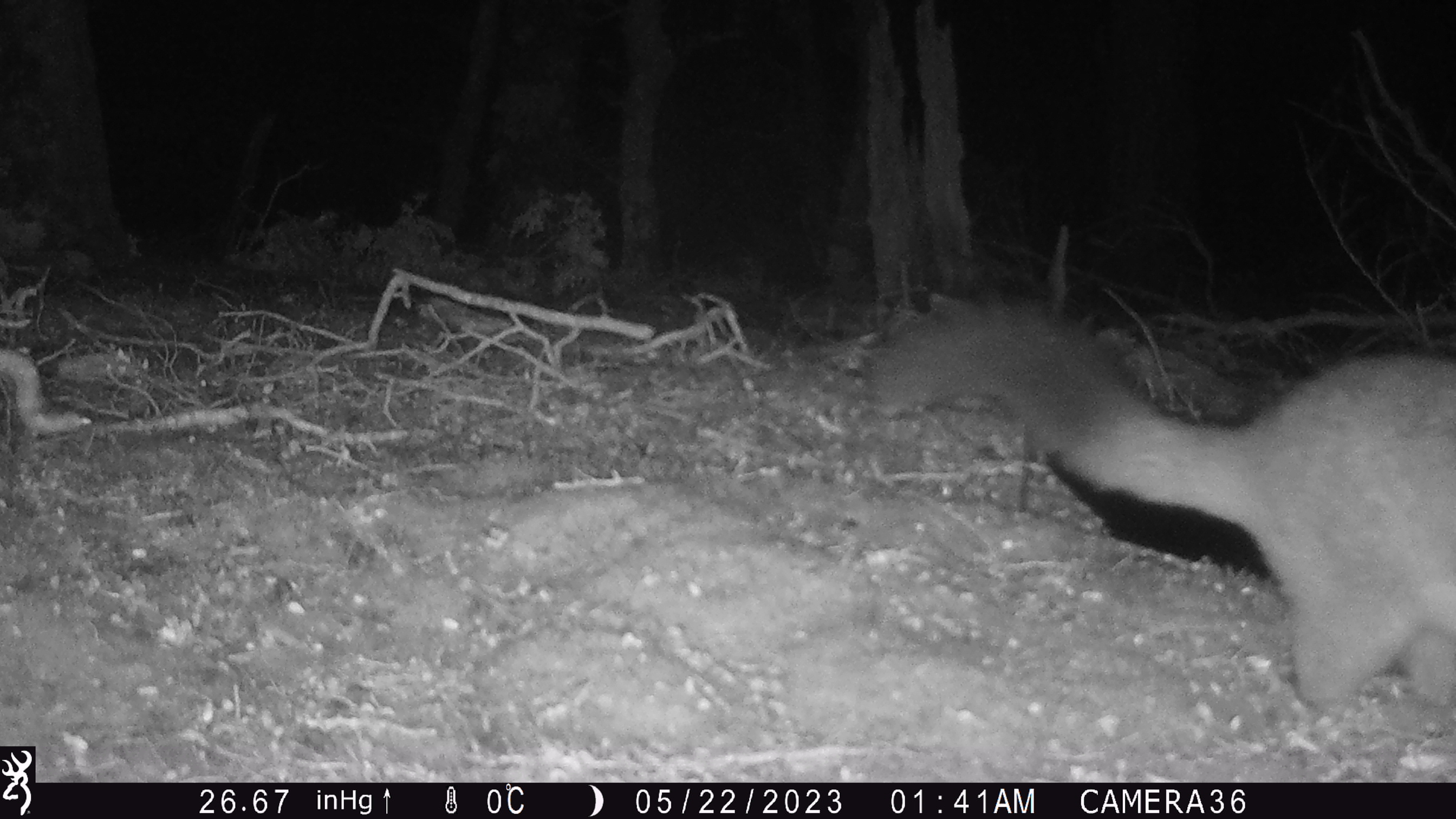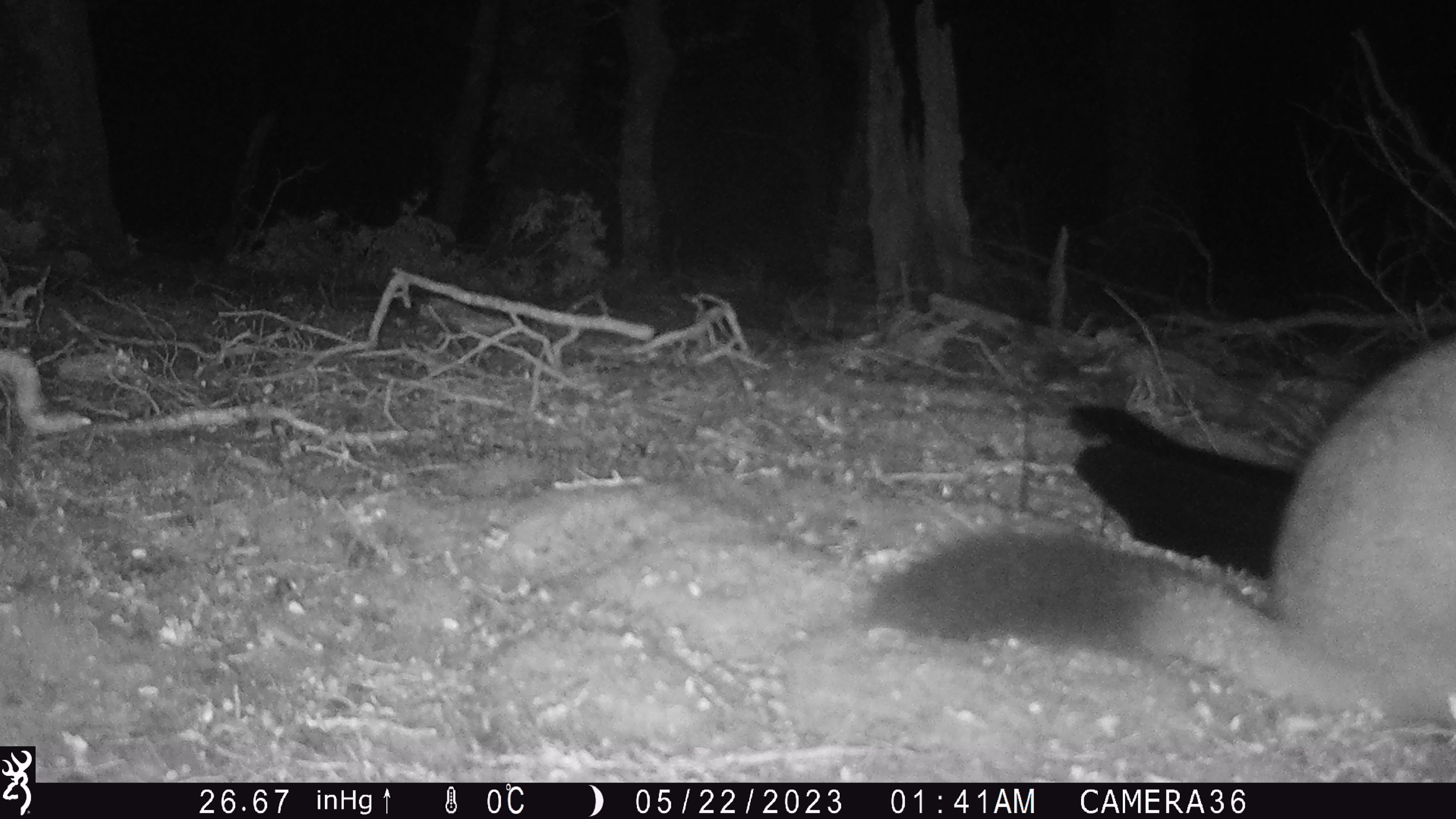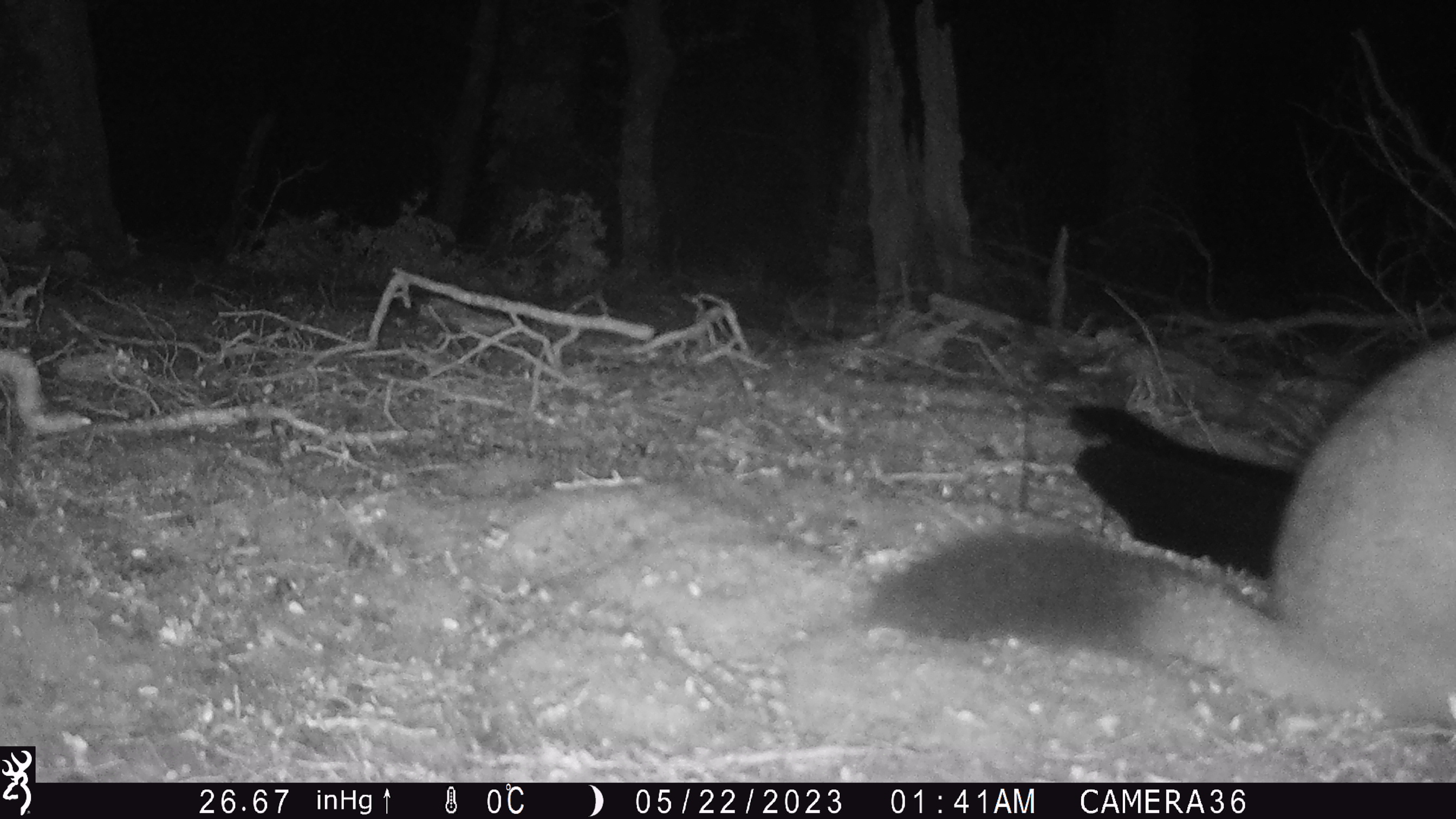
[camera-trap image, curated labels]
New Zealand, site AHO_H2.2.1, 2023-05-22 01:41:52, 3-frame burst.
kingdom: Animalia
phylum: Chordata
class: Mammalia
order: Carnivora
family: Mustelidae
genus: Mustela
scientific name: Mustela erminea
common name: stoat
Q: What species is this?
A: Stoat (Mustela erminea).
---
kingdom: Animalia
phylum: Chordata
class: Mammalia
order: Diprotodontia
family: Phalangeridae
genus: Trichosurus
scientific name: Trichosurus vulpecula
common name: common brushtail possum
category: possum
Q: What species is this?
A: Possum (common brushtail possum) (Trichosurus vulpecula).